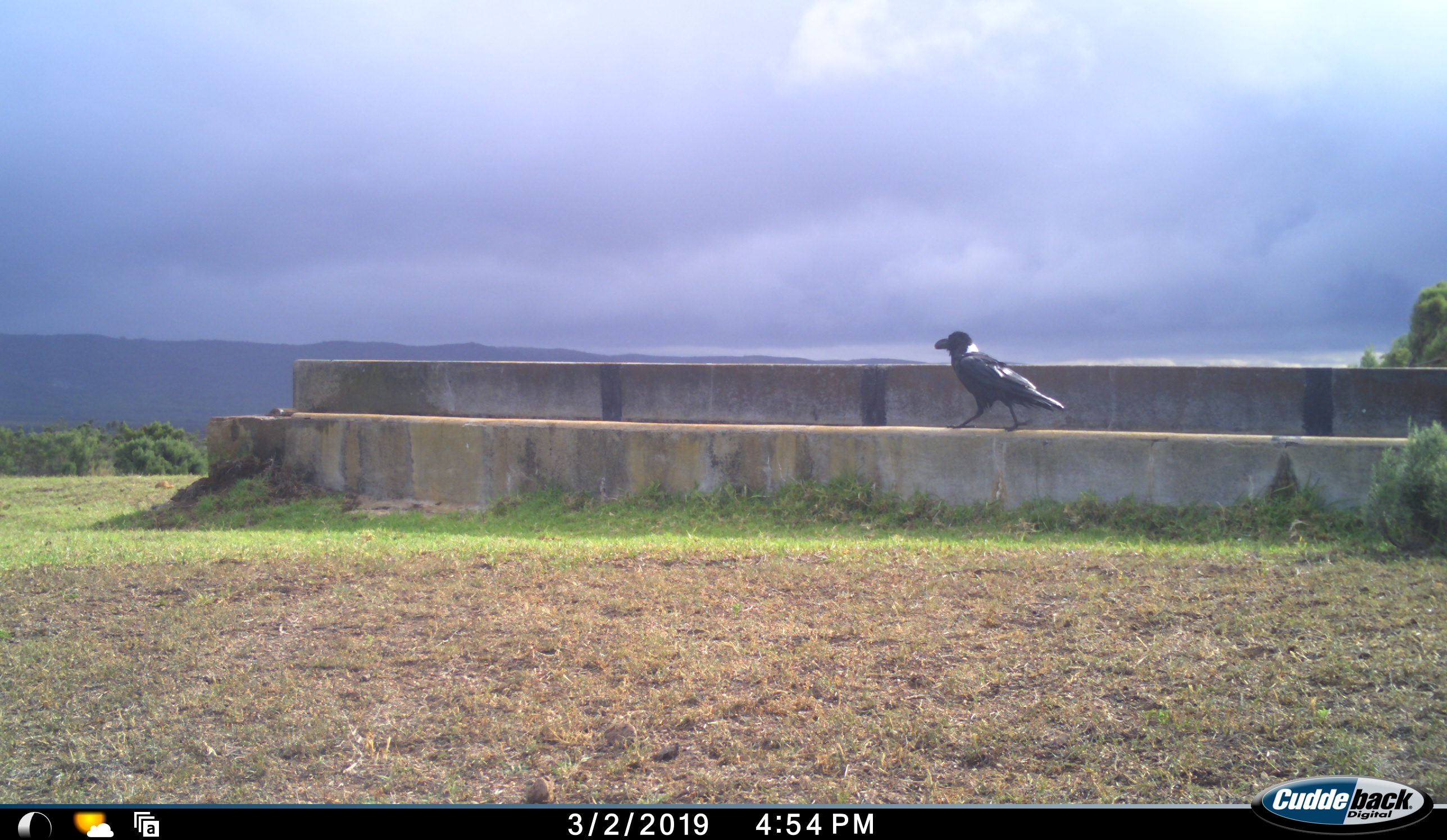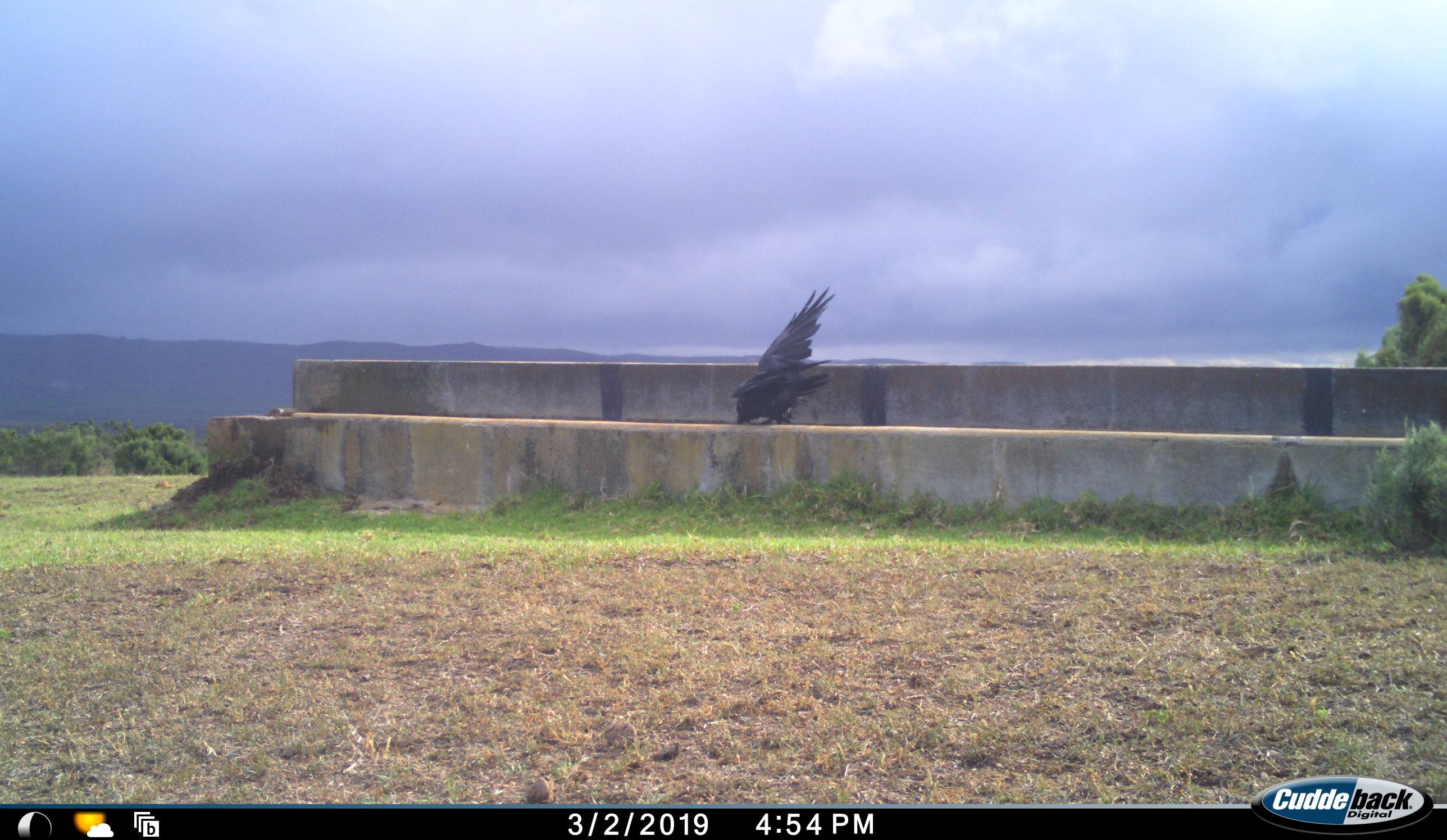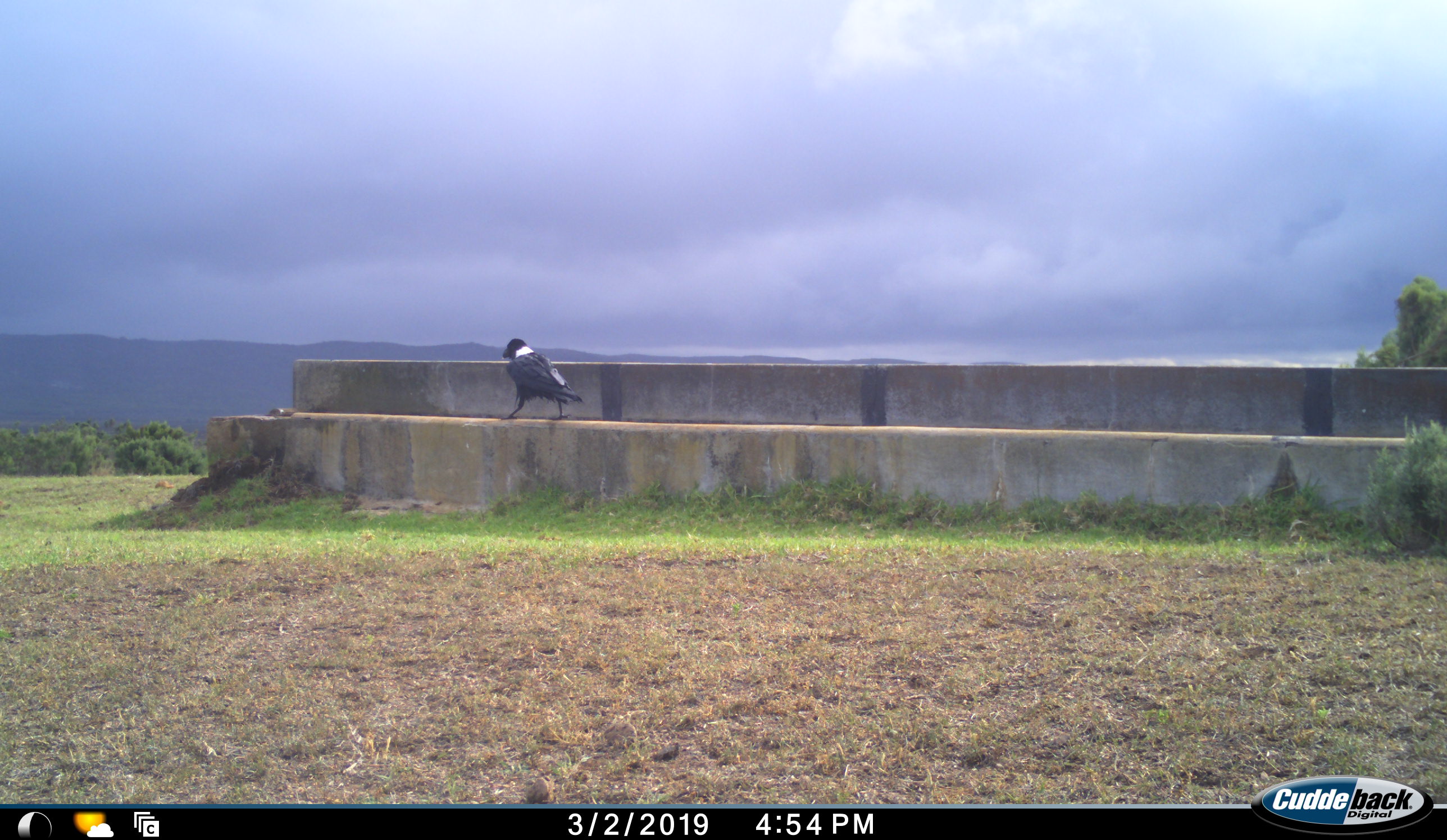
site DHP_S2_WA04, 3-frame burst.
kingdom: Animalia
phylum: Chordata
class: Aves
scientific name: Aves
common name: bird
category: birdother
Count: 1.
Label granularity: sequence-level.